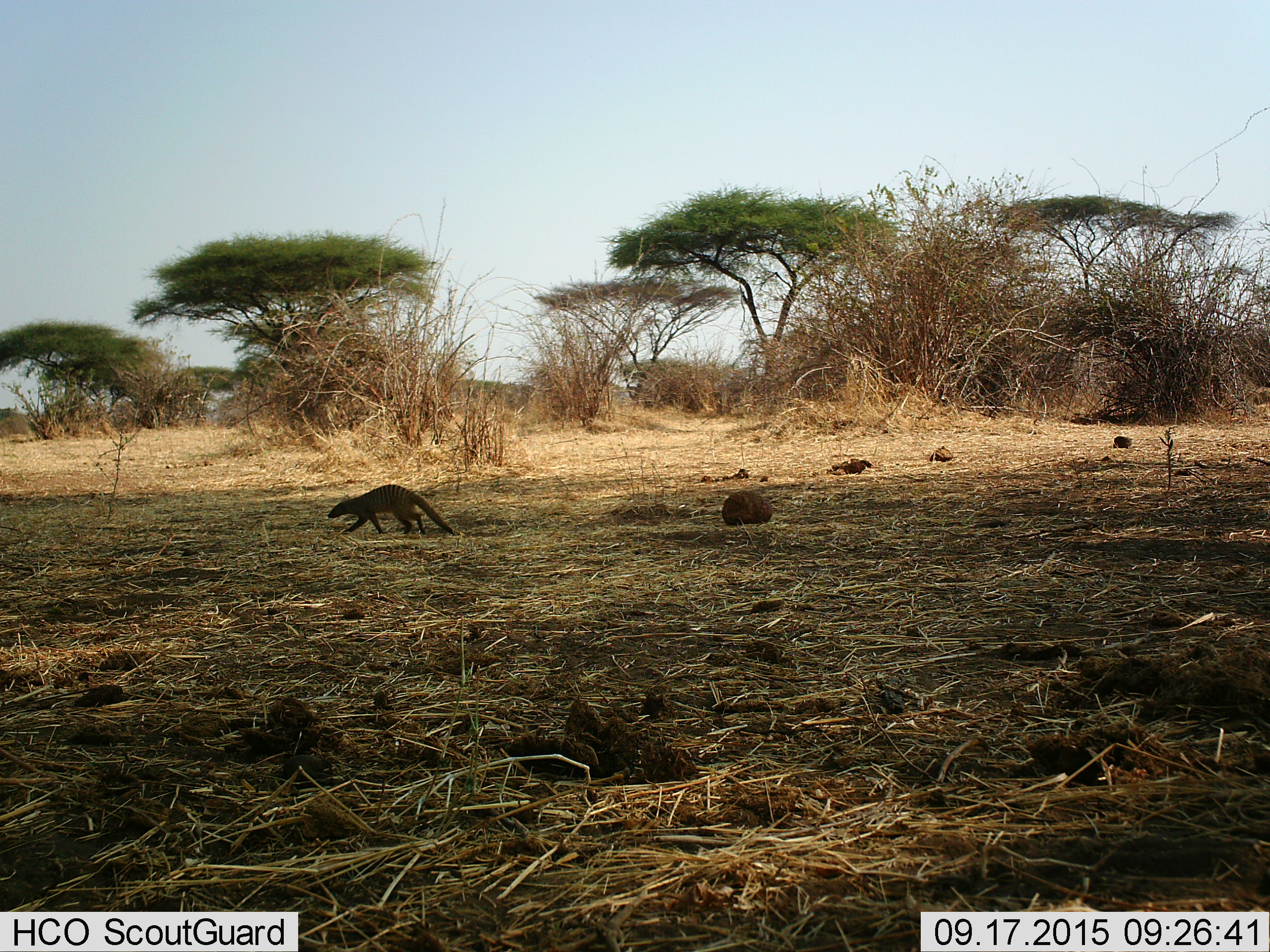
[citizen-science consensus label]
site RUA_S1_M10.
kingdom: Animalia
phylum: Chordata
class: Mammalia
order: Carnivora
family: Herpestidae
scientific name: Herpestidae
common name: mongoose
Mongoose (Herpestidae), count 1. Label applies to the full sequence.